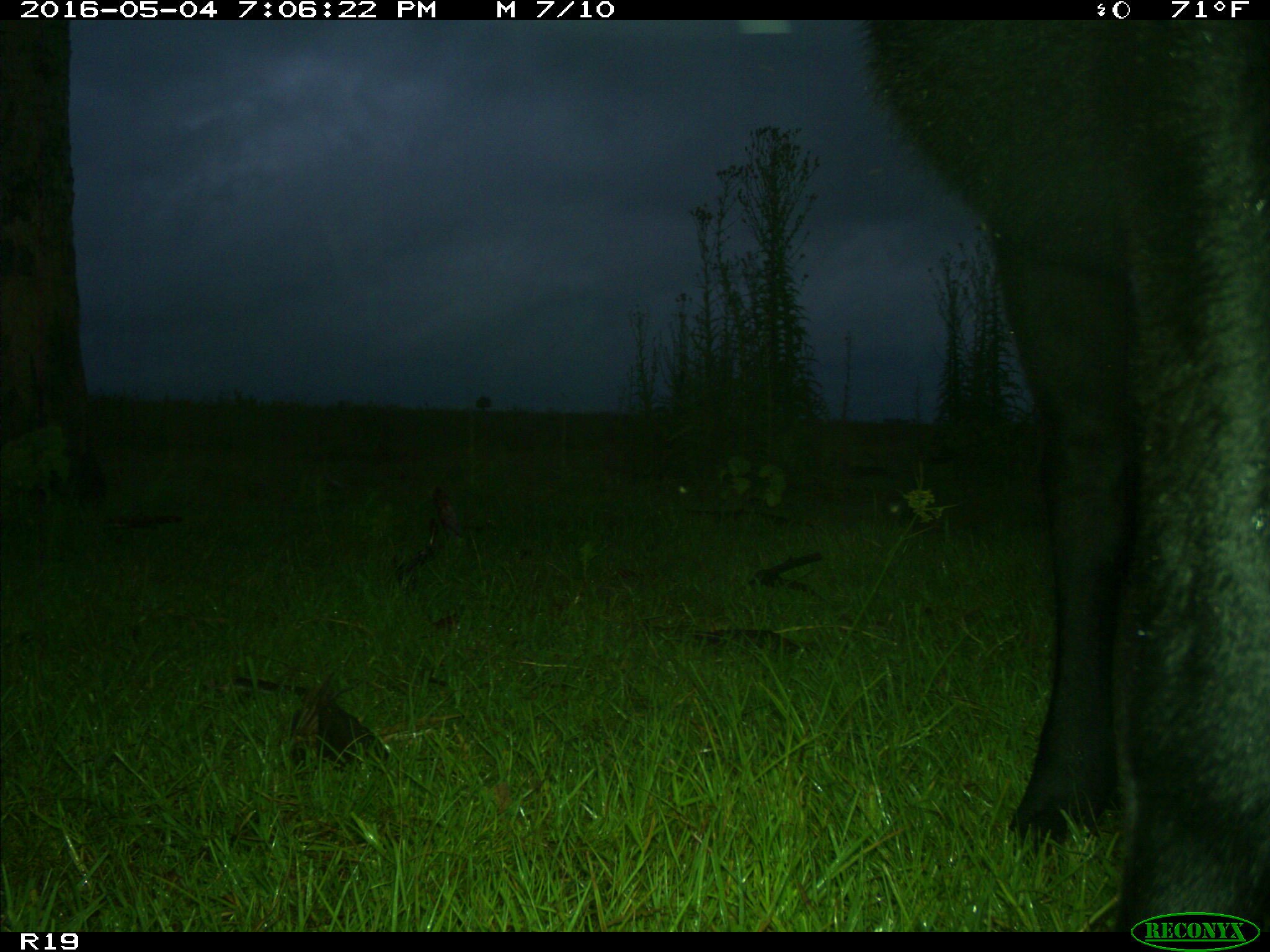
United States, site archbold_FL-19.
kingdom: Animalia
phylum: Chordata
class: Mammalia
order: Artiodactyla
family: Bovidae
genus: Bos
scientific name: Bos taurus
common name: domestic cow